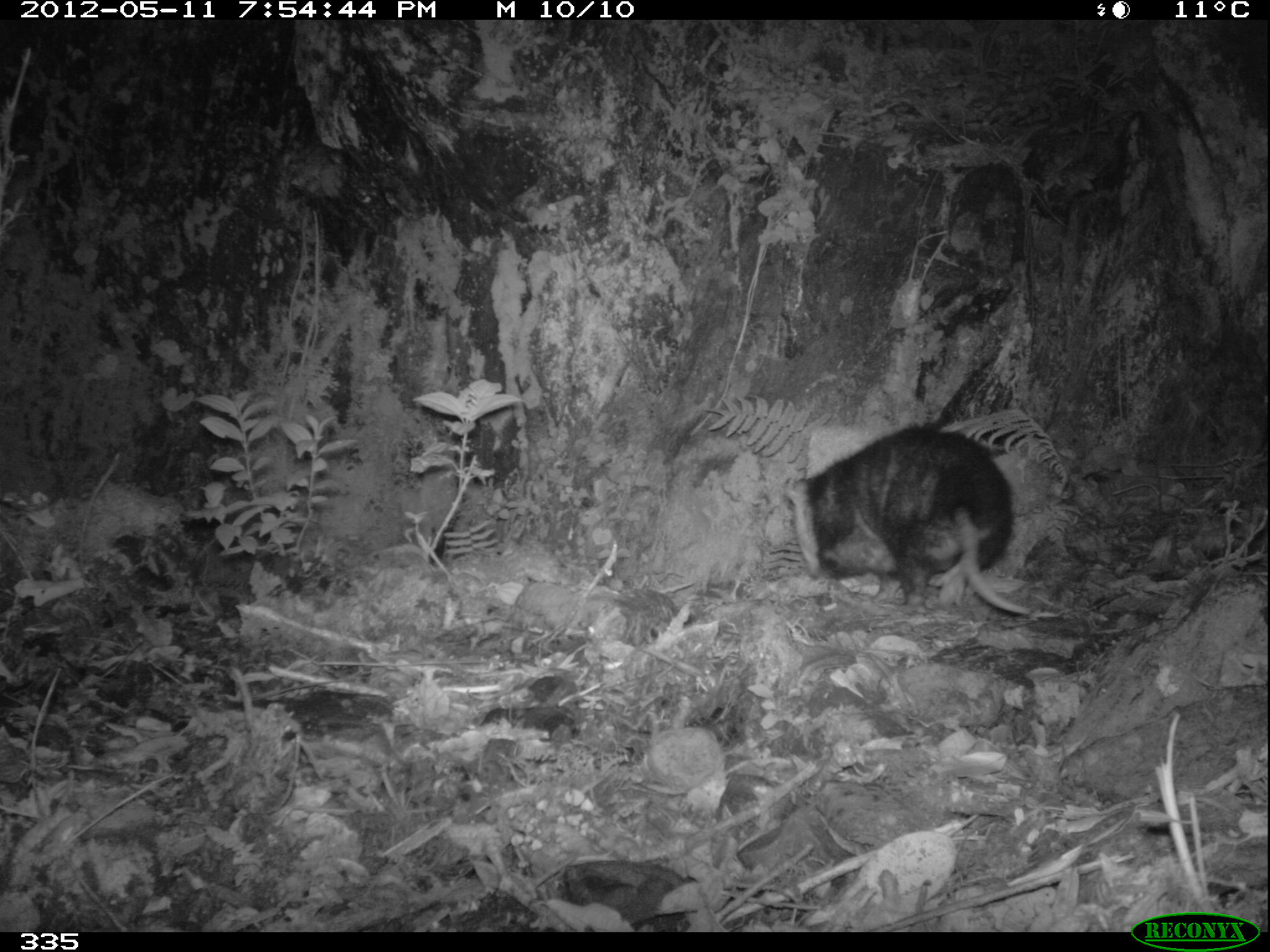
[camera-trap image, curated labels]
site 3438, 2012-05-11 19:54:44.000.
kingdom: Animalia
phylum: Chordata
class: Mammalia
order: Didelphimorphia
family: Didelphidae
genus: Didelphis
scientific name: Didelphis pernigra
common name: andean white-eared opossum